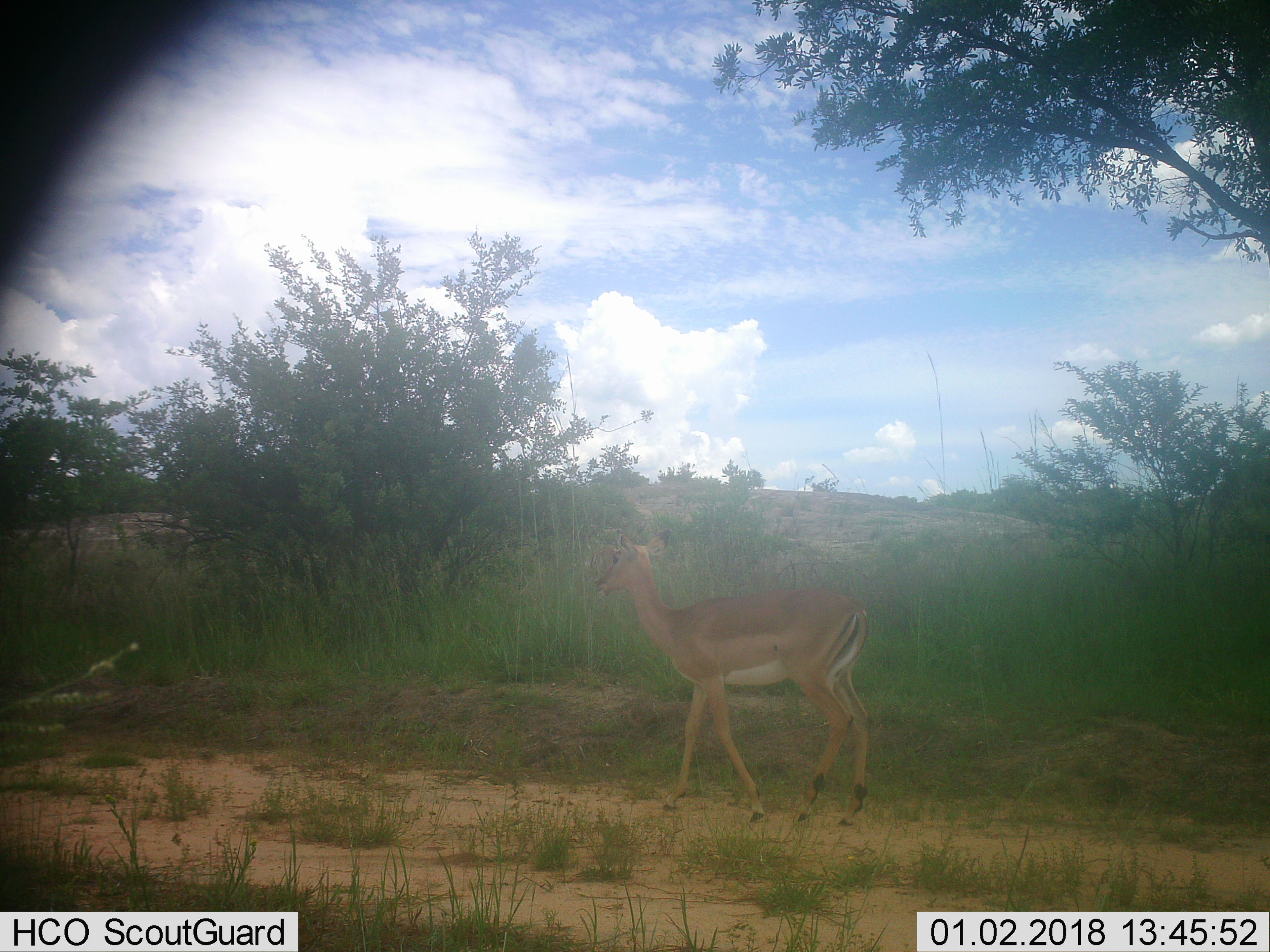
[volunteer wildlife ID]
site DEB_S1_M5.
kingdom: Animalia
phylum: Chordata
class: Mammalia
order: Artiodactyla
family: Bovidae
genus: Aepyceros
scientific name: Aepyceros melampus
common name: impala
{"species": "impala (Aepyceros melampus)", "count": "1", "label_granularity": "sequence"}